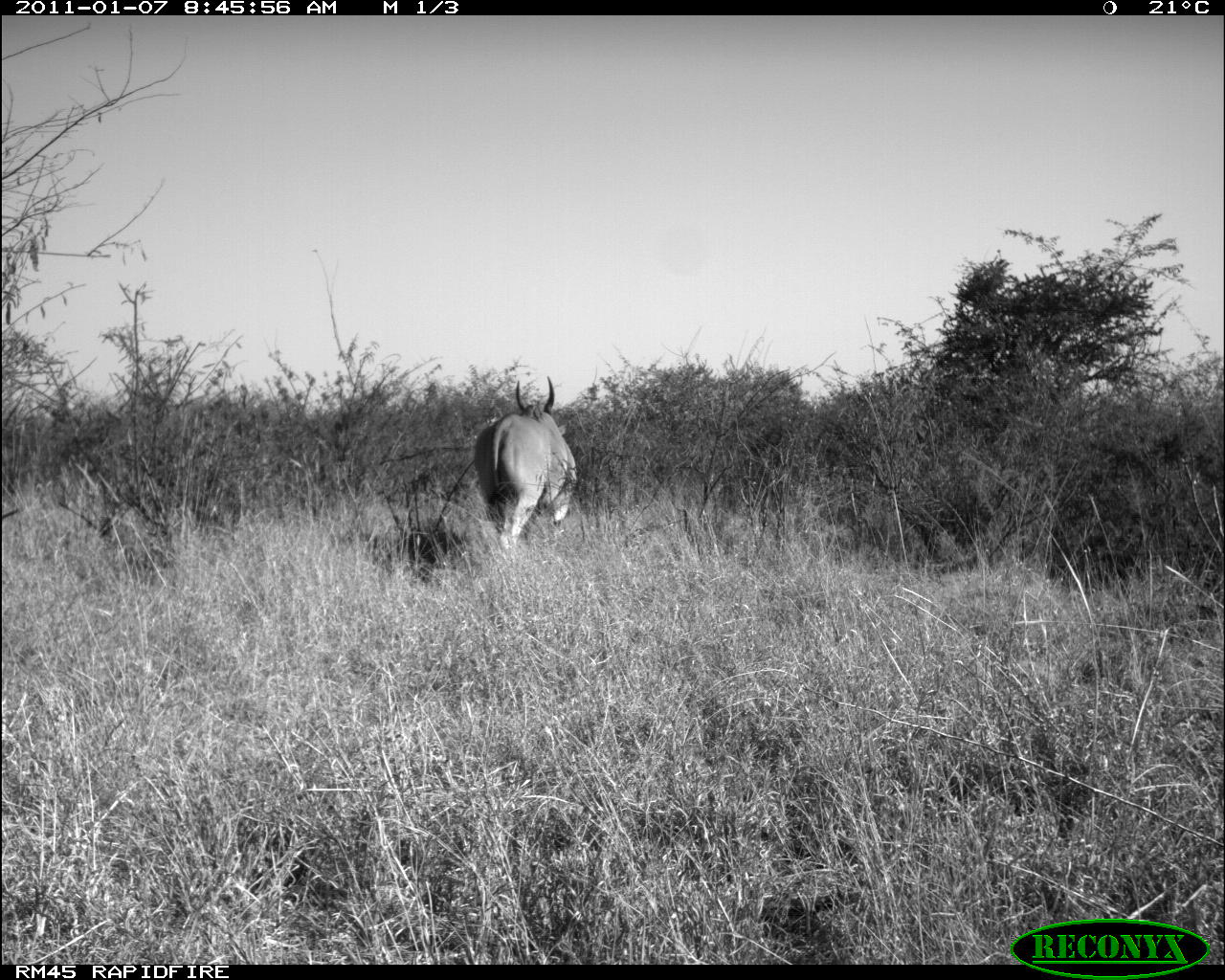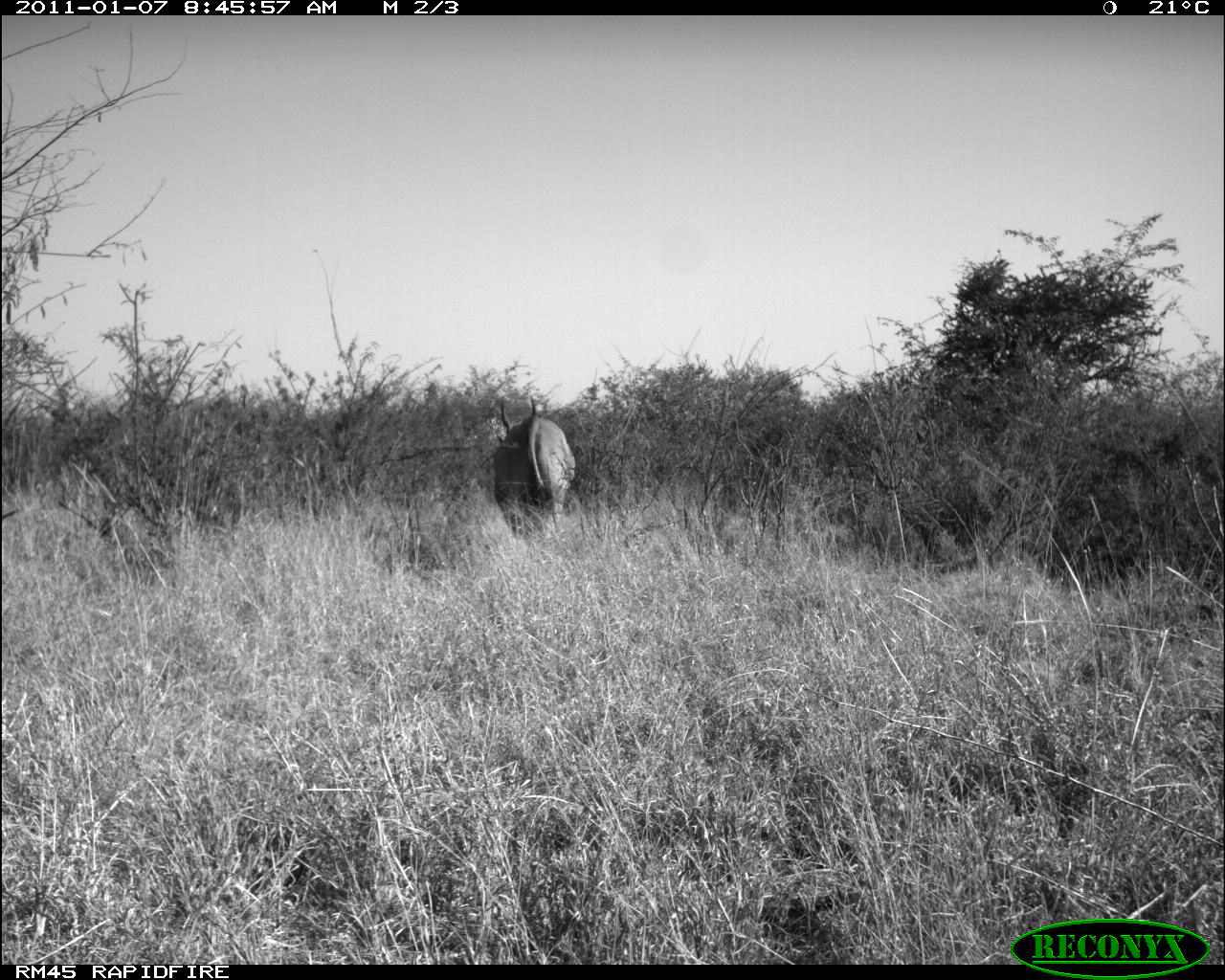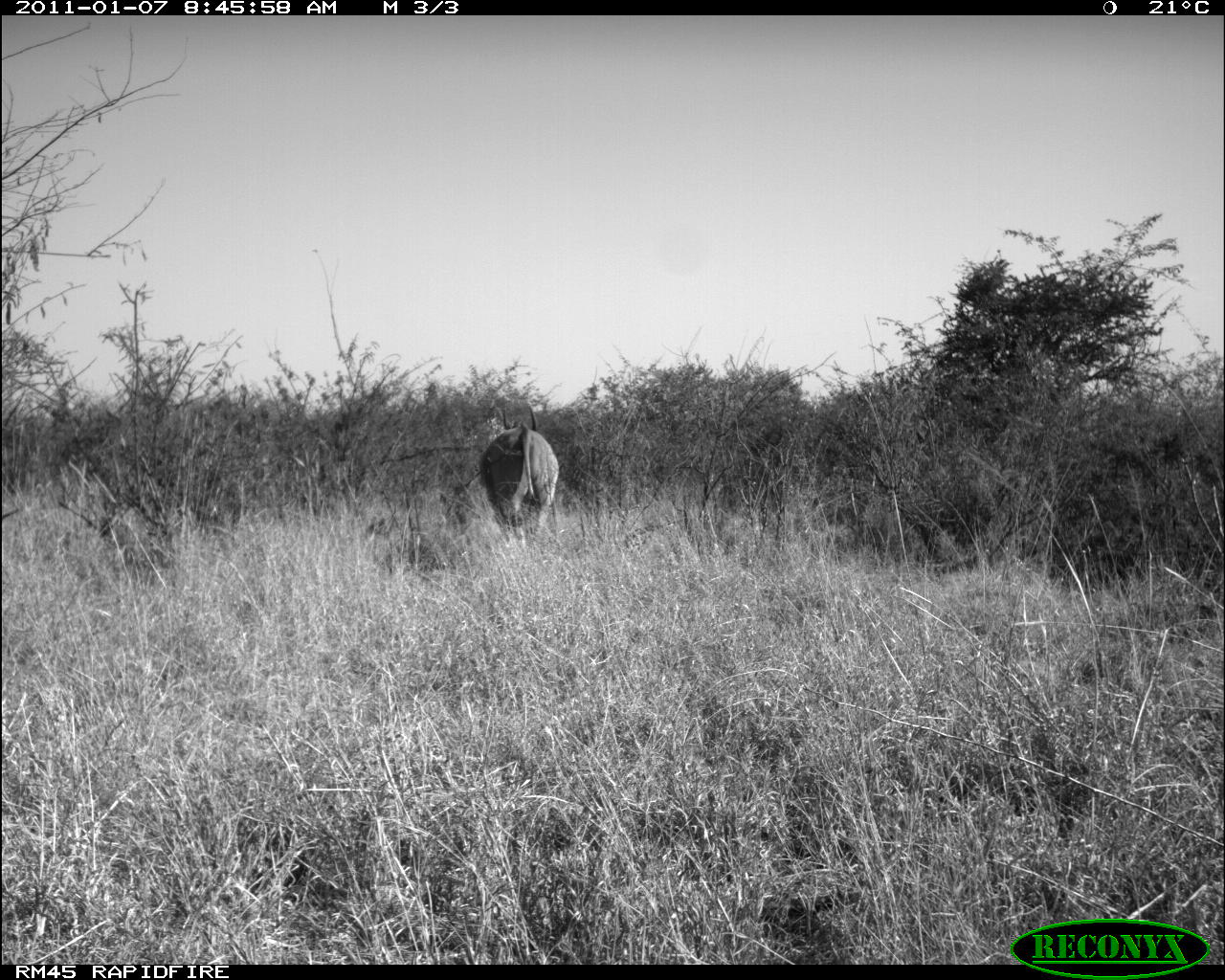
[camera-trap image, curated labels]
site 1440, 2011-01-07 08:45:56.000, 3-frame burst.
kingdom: Animalia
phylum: Chordata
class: Mammalia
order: Artiodactyla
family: Bovidae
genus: Madoqua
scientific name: Madoqua guentheri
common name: günther's dik-dik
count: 1